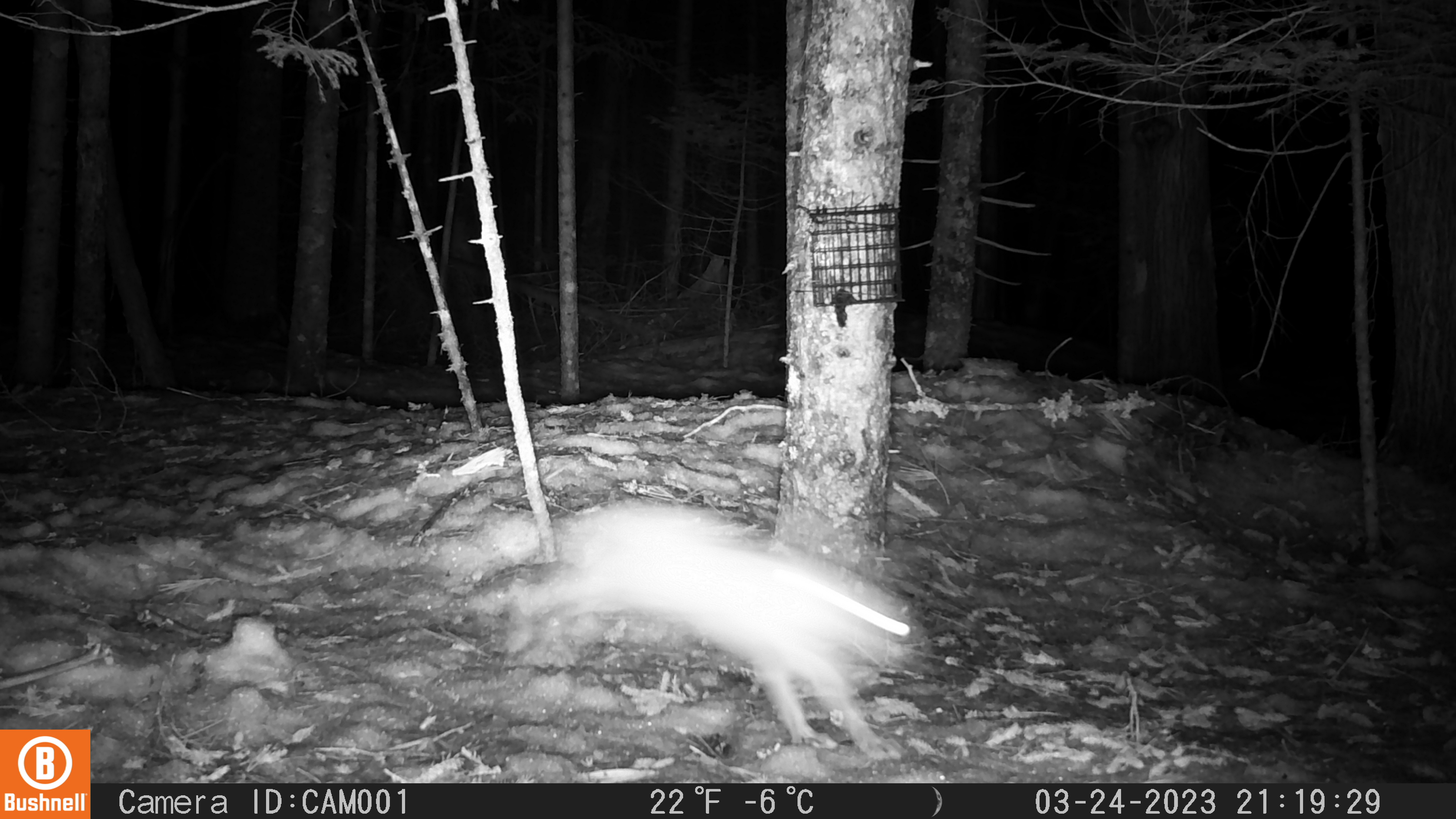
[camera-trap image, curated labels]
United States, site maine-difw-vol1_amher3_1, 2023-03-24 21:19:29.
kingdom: Animalia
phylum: Chordata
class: Mammalia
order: Lagomorpha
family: Leporidae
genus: Lepus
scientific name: Lepus americanus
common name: snowshoe hare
Snowshoe hare (Lepus americanus).